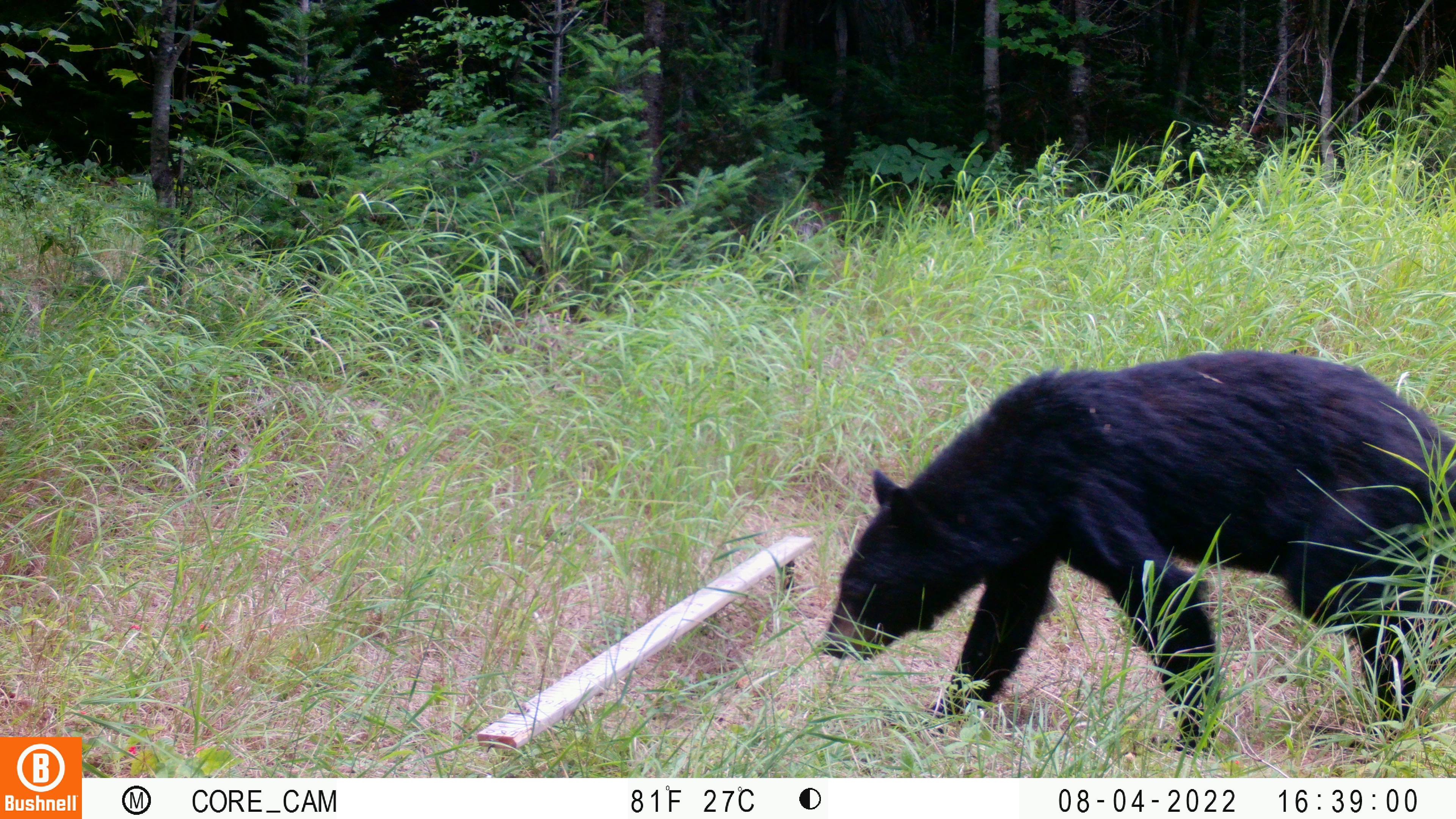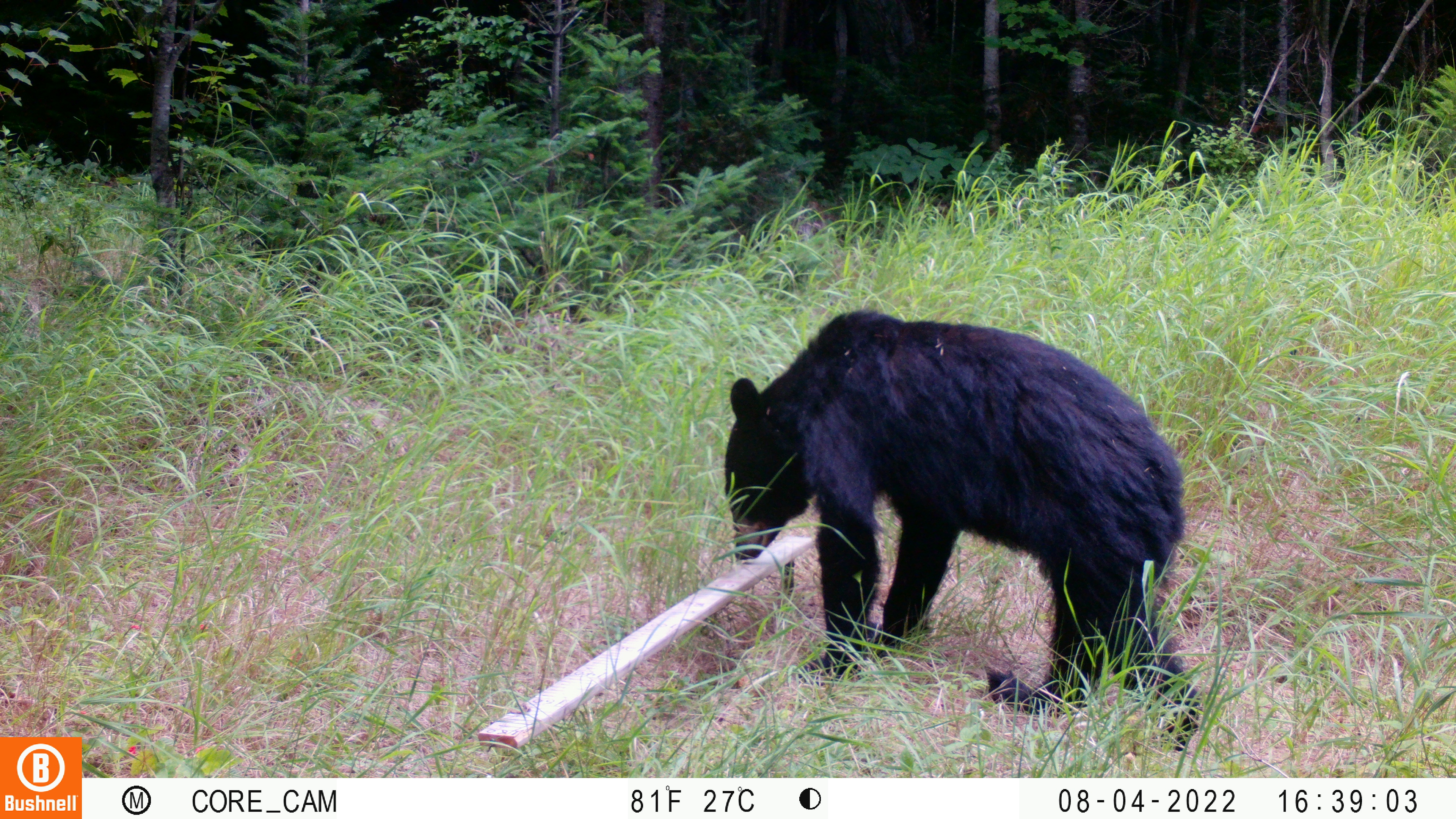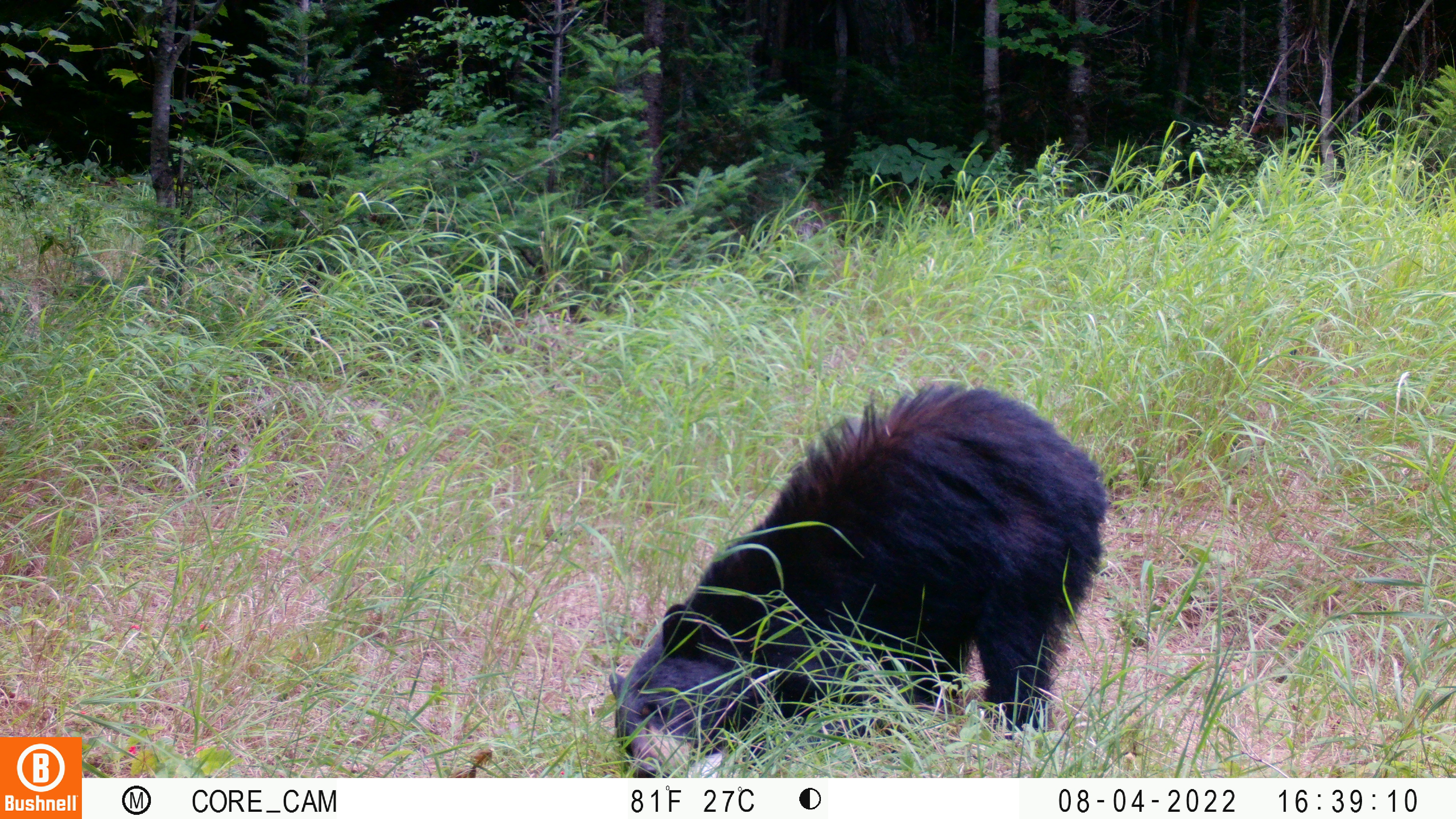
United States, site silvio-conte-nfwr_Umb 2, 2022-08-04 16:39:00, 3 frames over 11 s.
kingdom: Animalia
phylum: Chordata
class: Mammalia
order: Carnivora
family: Ursidae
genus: Ursus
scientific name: Ursus americanus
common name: black bear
Black bear (Ursus americanus).